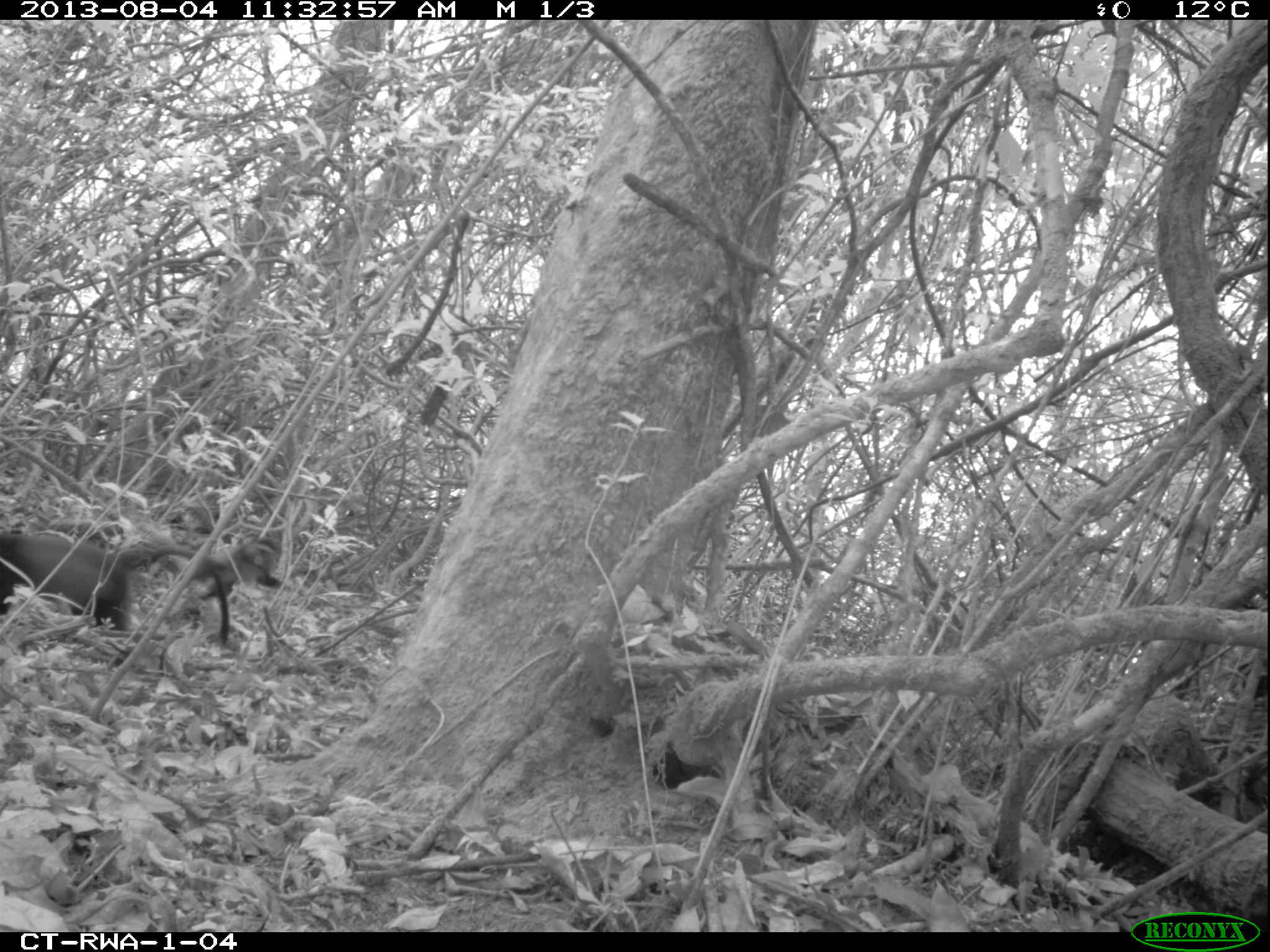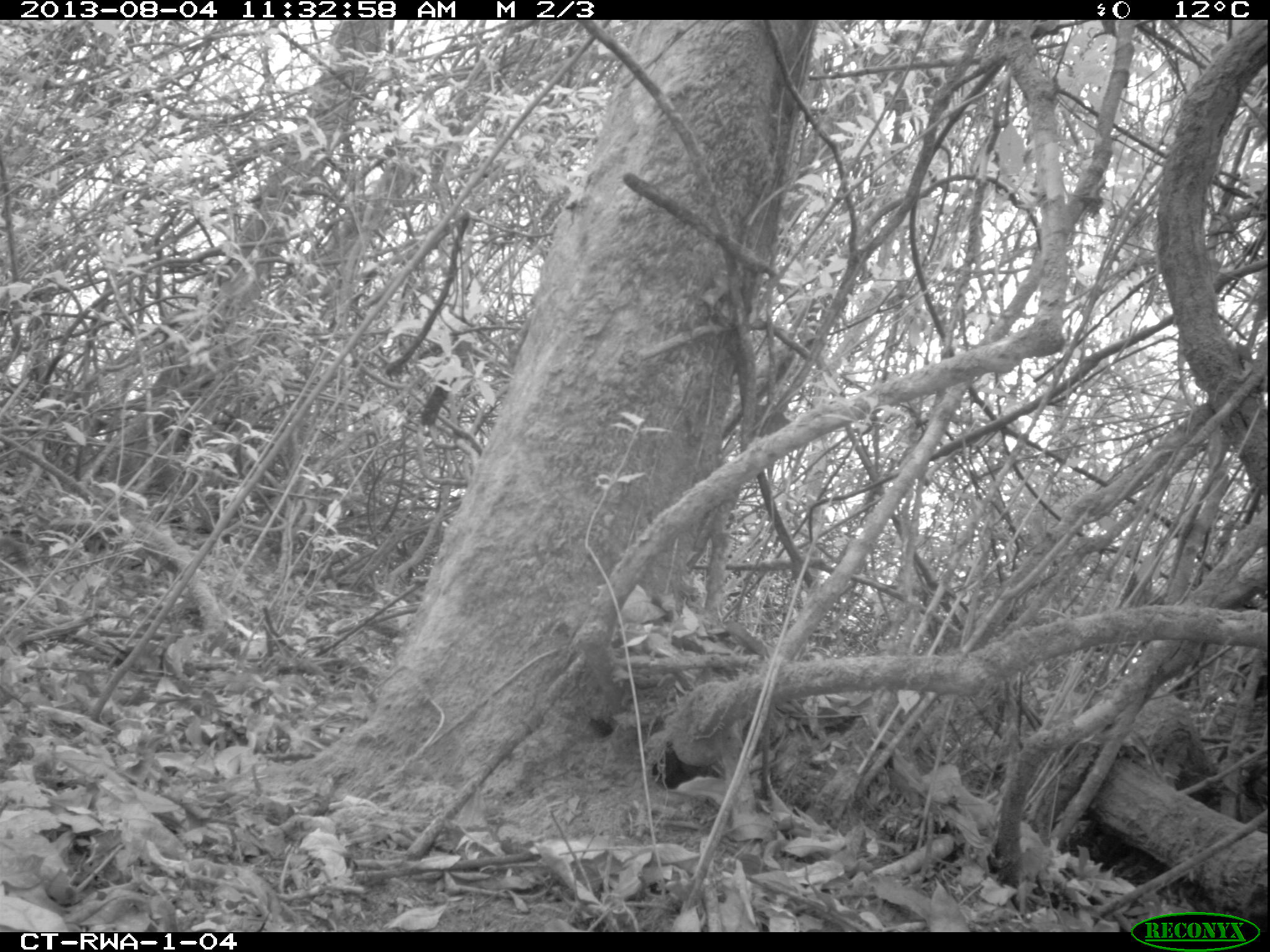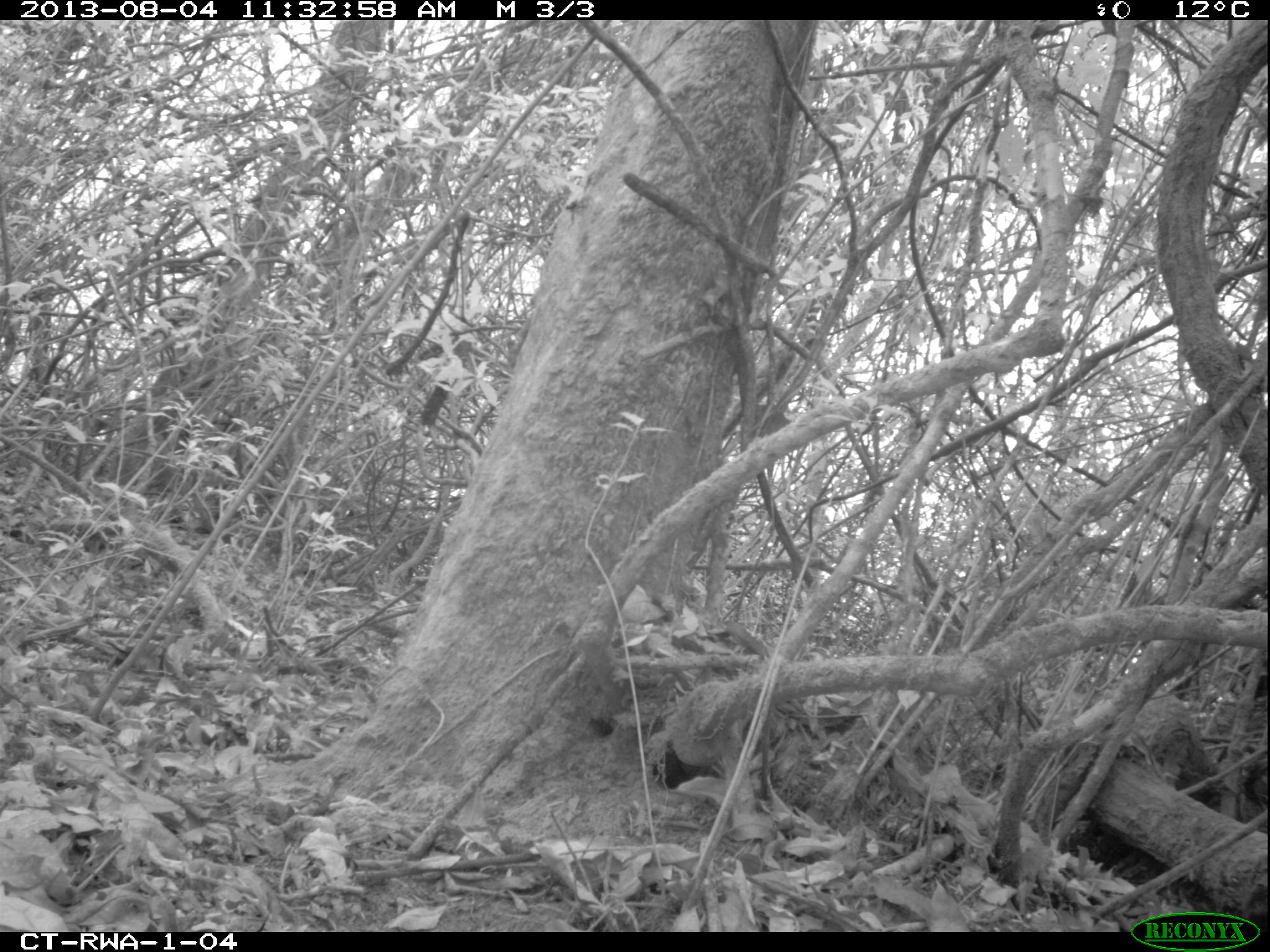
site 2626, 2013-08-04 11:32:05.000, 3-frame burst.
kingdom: Animalia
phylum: Chordata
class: Mammalia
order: Primates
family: Cercopithecidae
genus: Allochrocebus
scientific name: Allochrocebus lhoesti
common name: l'hoest's monkey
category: cercopithecus lhoesti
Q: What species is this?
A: Cercopithecus lhoesti (l'hoest's monkey) (Allochrocebus lhoesti).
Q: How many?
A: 1.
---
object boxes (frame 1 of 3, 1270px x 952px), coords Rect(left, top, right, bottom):
cercopithecus lhoesti: Rect(0, 525, 233, 648)